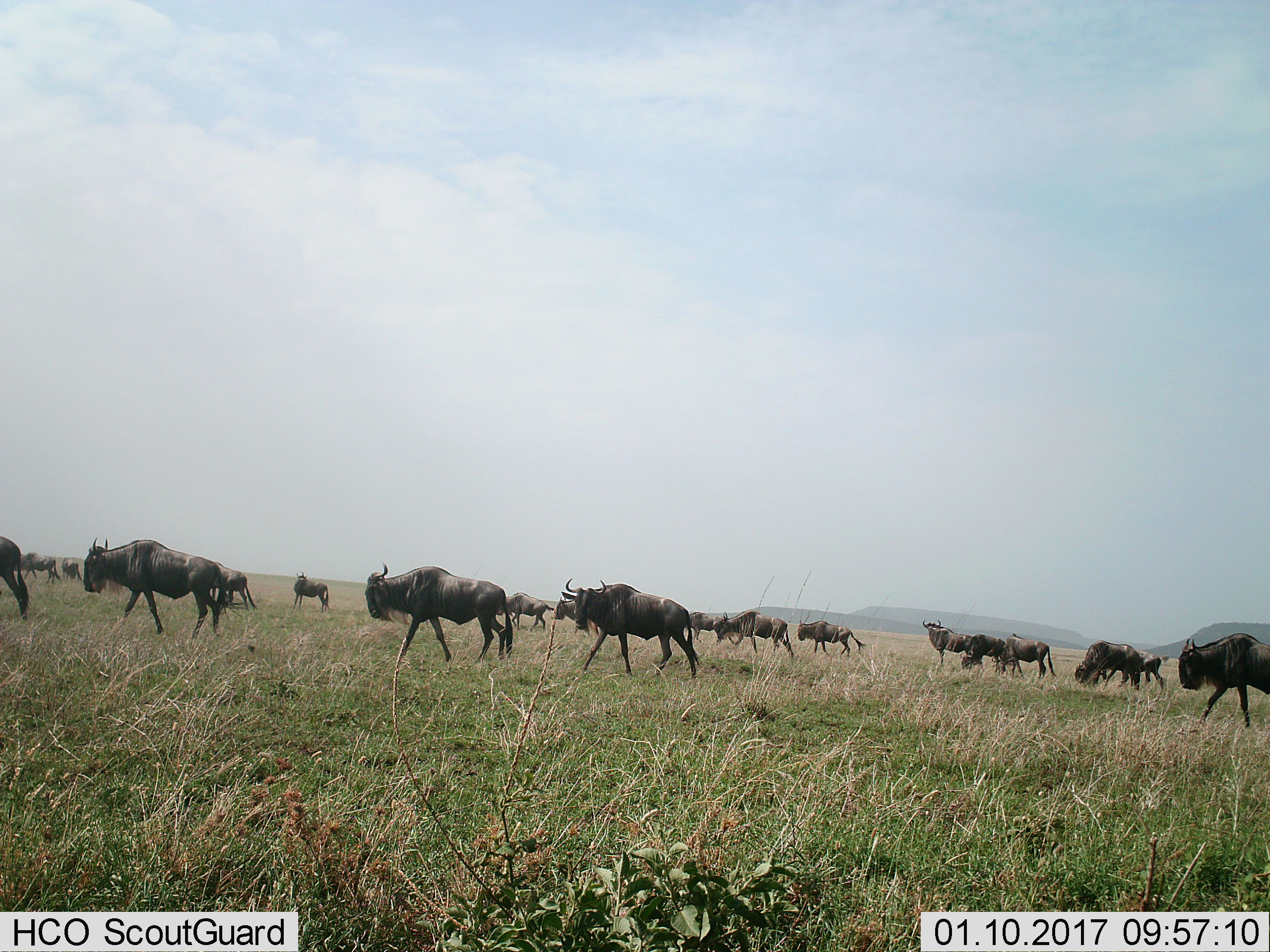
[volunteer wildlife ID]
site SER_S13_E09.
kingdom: Animalia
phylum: Chordata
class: Mammalia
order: Artiodactyla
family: Bovidae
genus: Connochaetes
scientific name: Connochaetes taurinus taurinus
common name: blue wildebeest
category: wildebeestblue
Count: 11-50.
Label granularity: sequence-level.